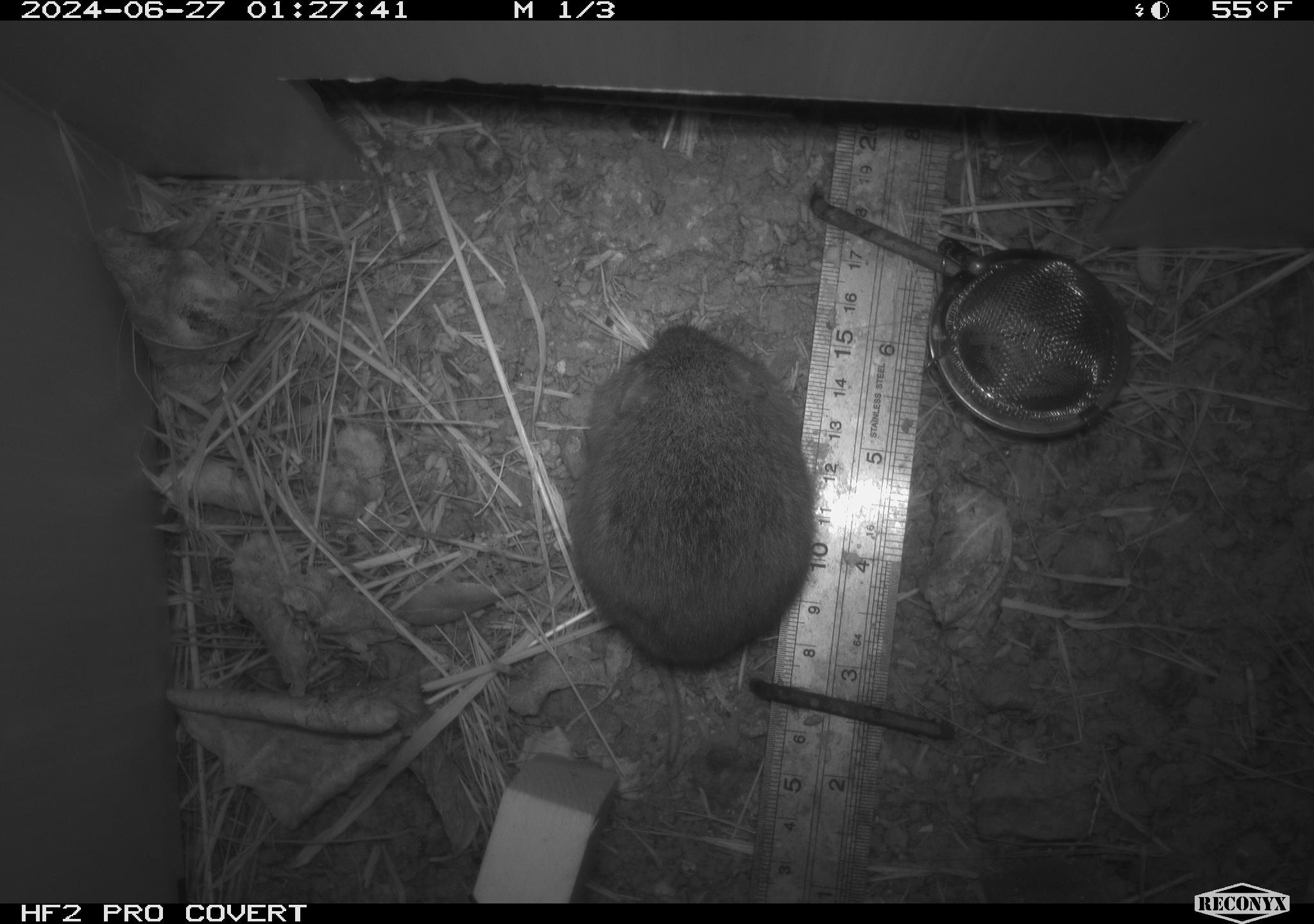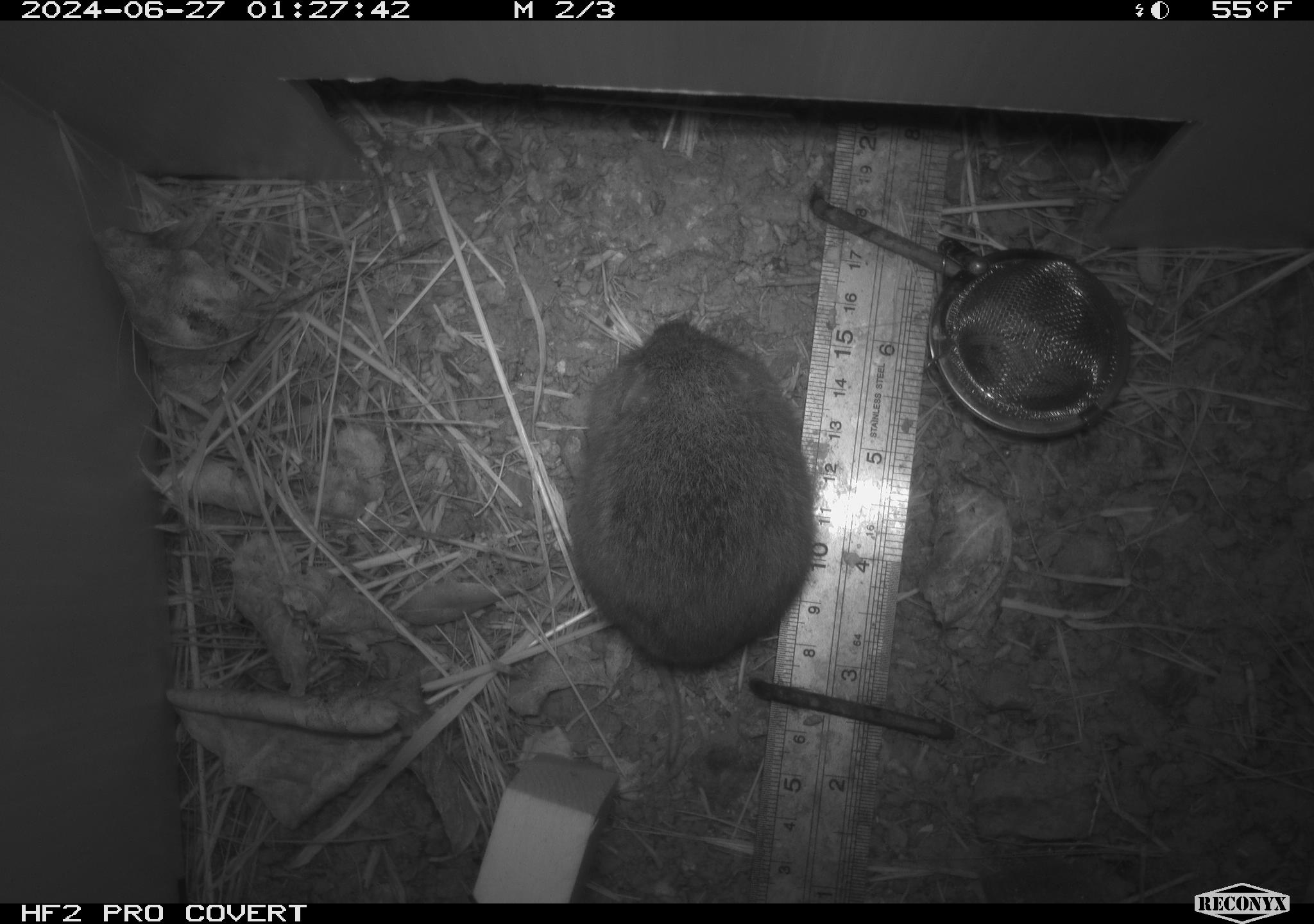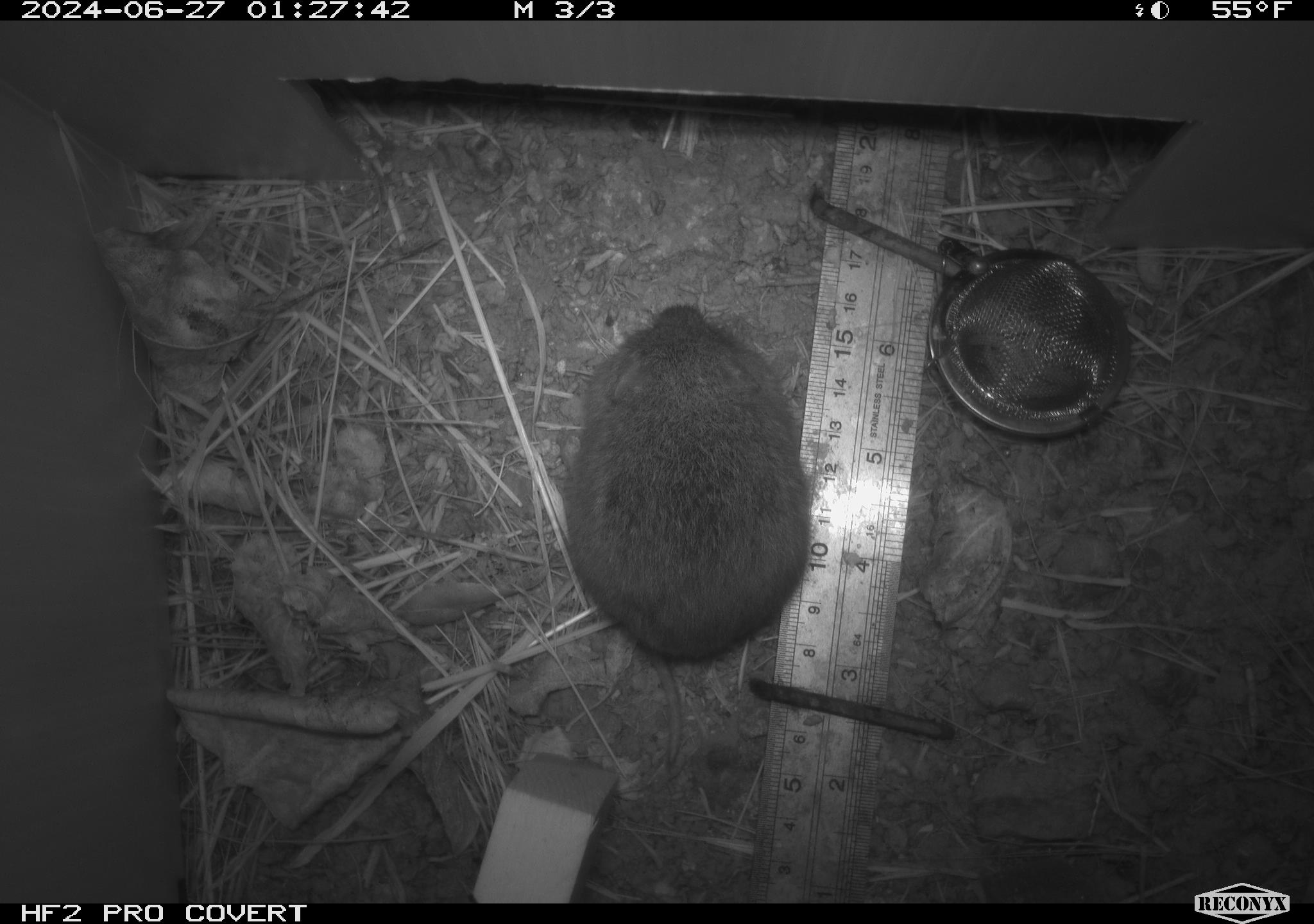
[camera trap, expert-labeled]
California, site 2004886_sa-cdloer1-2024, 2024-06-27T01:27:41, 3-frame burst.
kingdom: Animalia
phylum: Chordata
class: Mammalia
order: Rodentia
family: Cricetidae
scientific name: Arvicolinae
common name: voles, lemmings, and muskrats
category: arvicolinae subfamily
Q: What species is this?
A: Arvicolinae subfamily (voles, lemmings, and muskrats) (Arvicolinae).